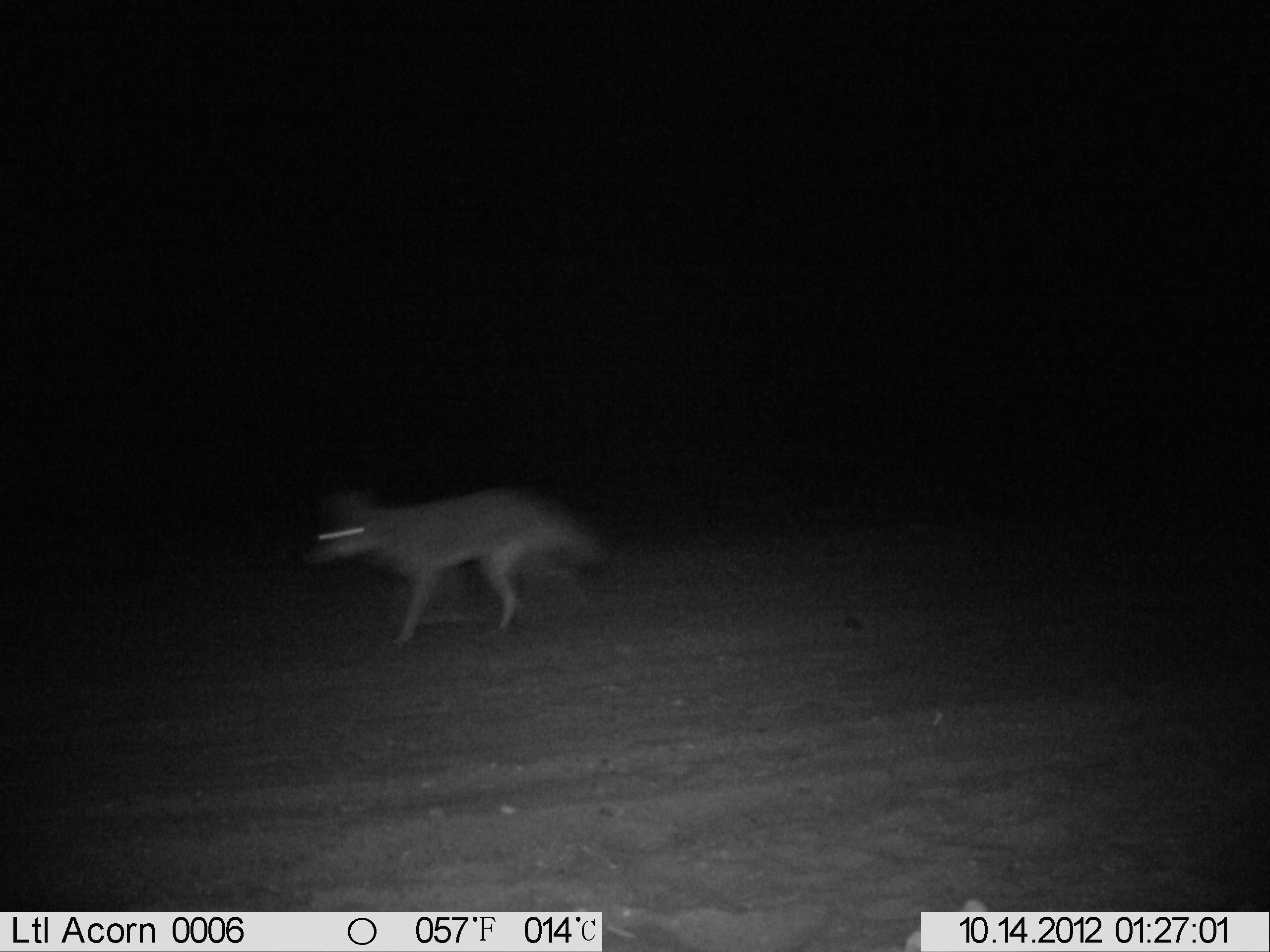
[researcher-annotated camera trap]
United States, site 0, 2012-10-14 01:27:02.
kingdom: Animalia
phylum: Chordata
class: Mammalia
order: Carnivora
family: Canidae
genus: Canis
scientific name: Canis latrans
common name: coyote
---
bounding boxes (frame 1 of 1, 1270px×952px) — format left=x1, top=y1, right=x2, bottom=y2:
coyote: left=294, top=452, right=618, bottom=660